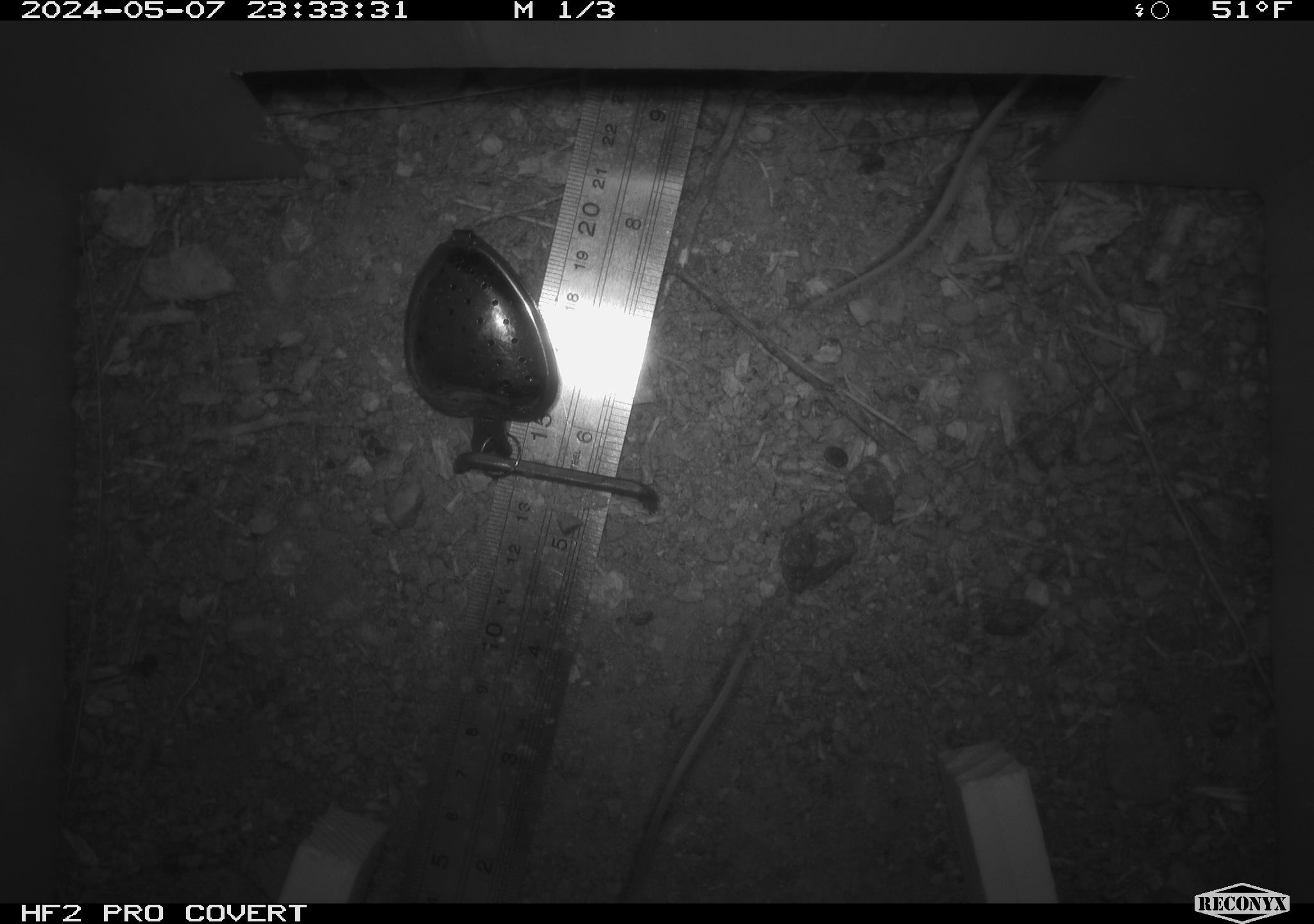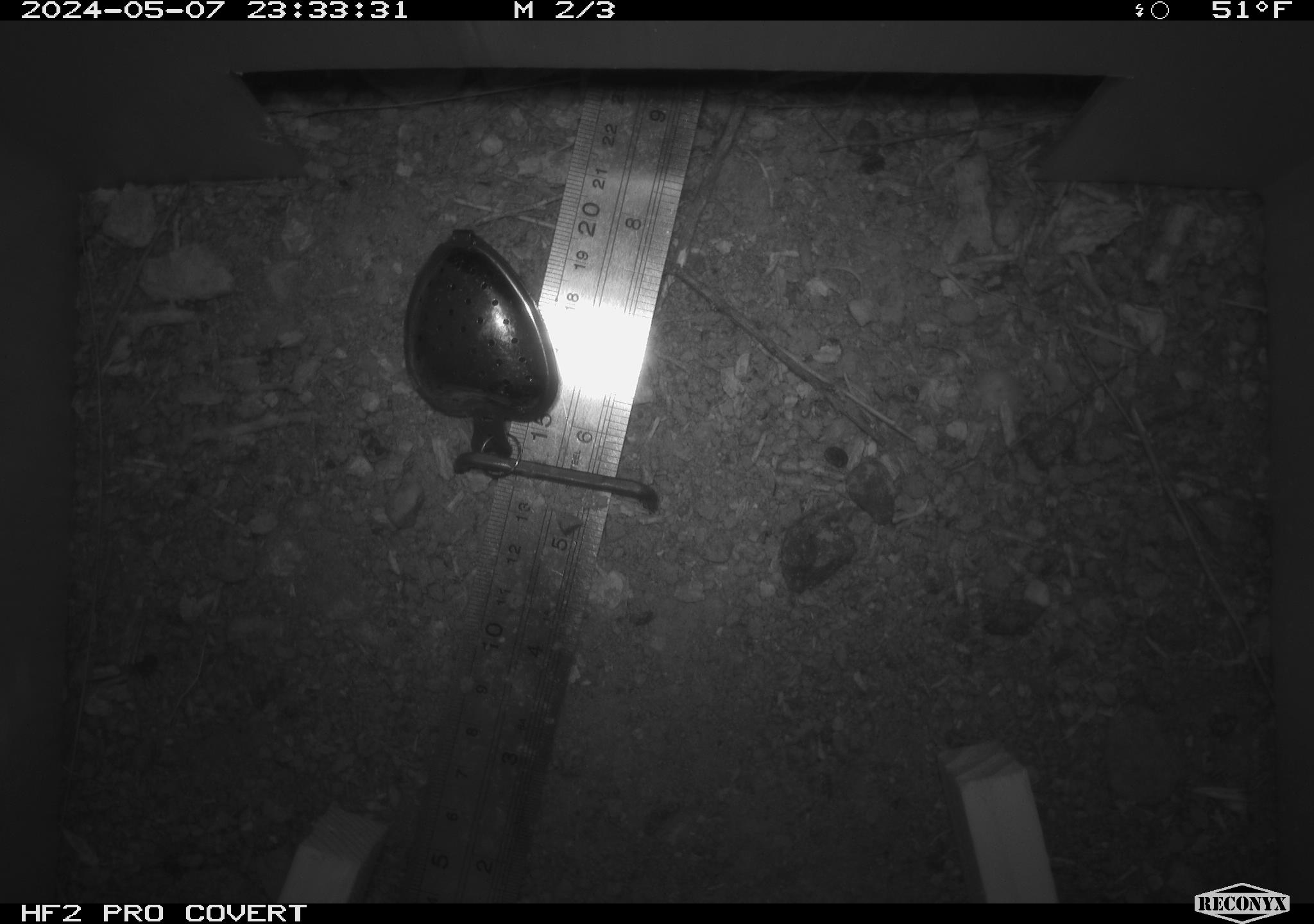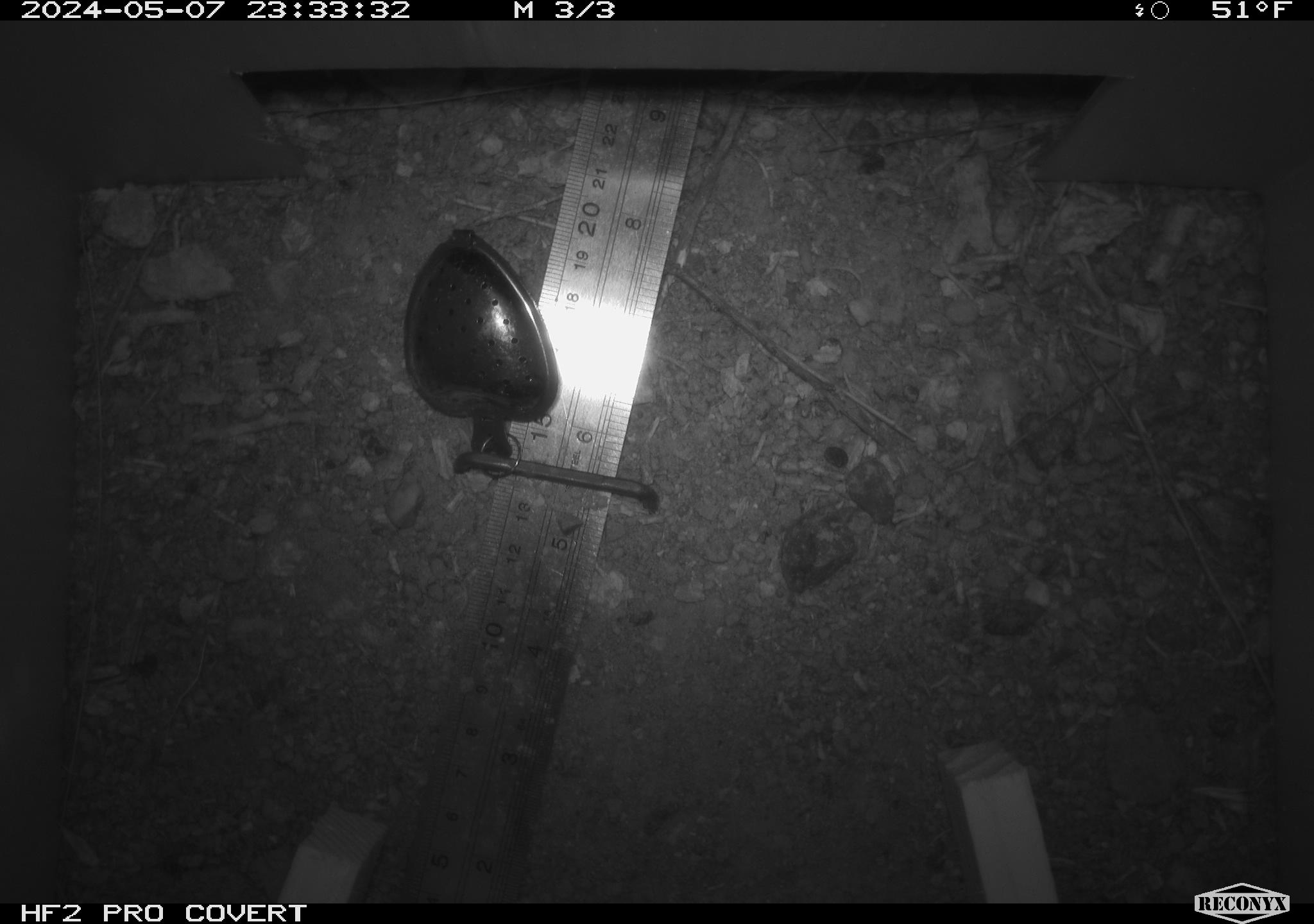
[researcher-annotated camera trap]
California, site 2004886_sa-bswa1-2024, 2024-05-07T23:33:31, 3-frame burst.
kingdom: Animalia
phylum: Chordata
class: Mammalia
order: Rodentia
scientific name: Rodentia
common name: mouse species